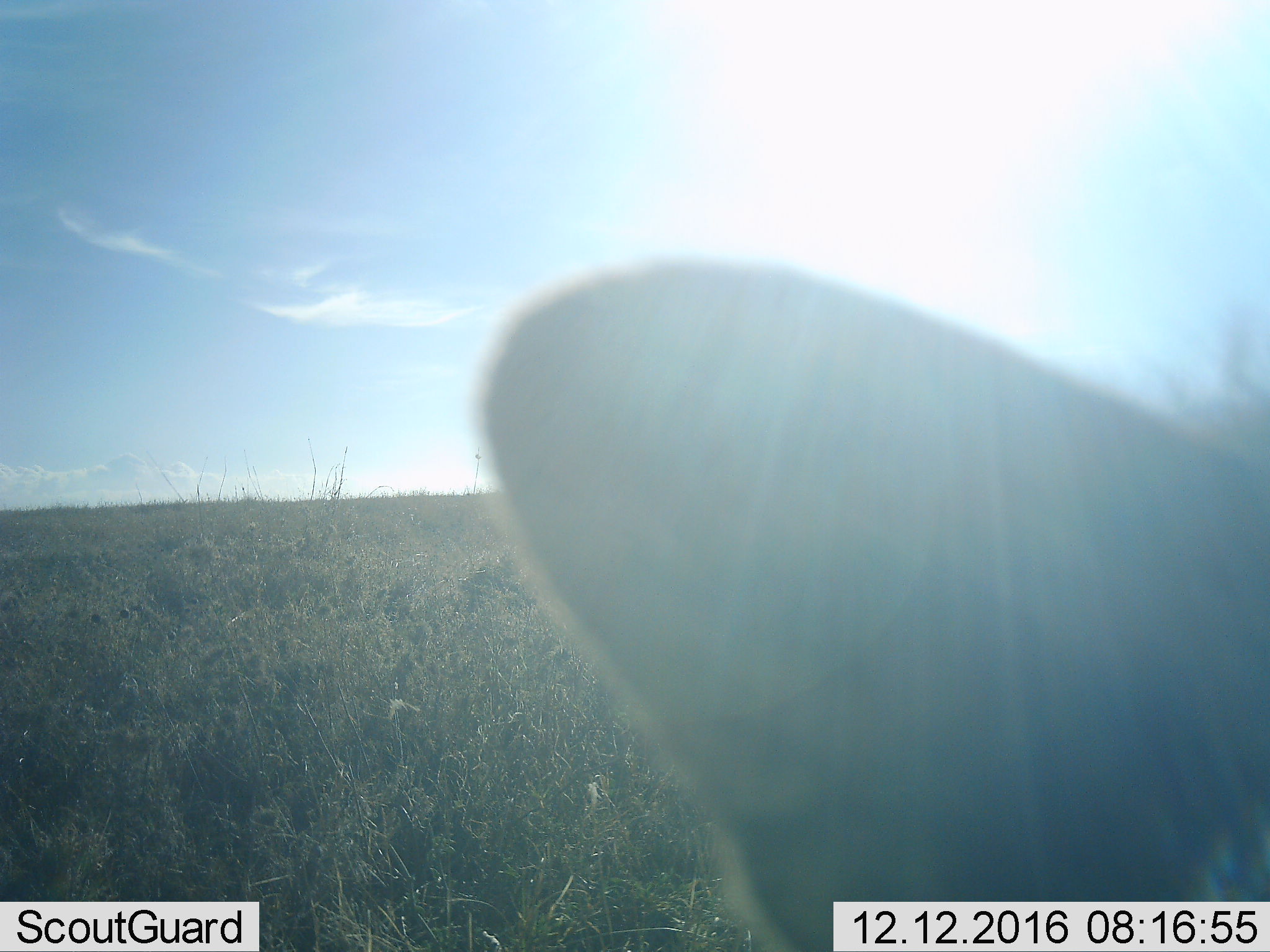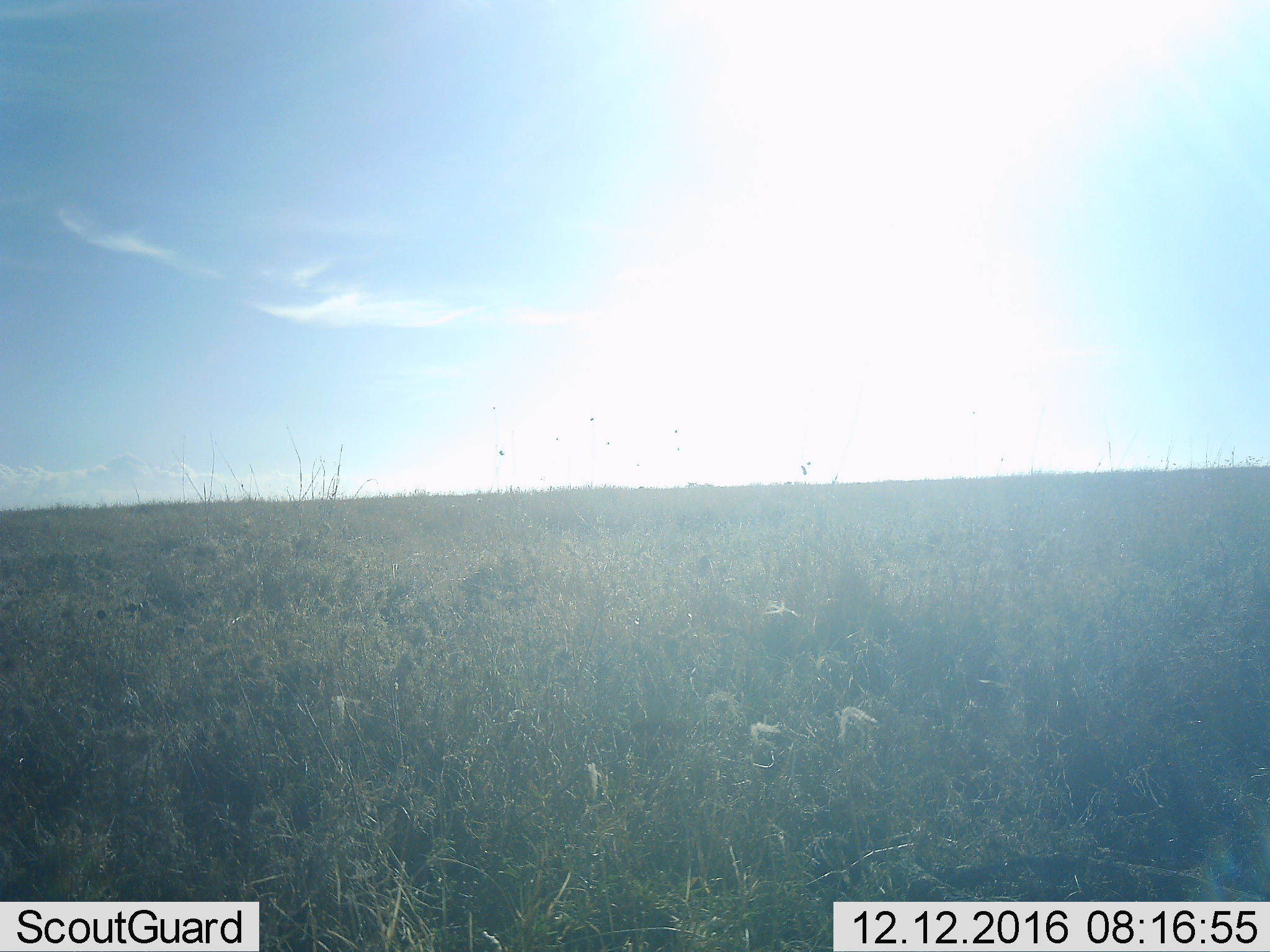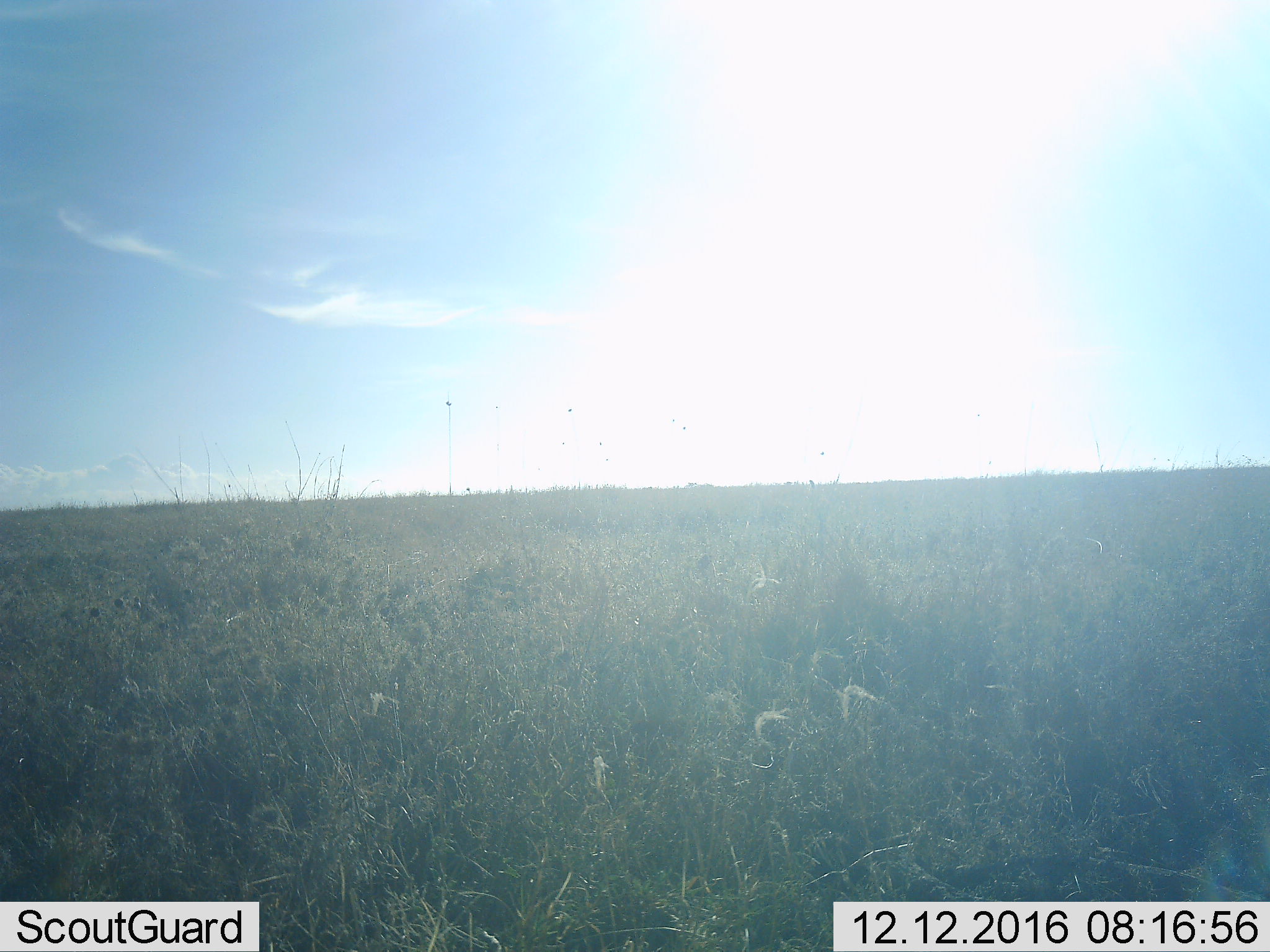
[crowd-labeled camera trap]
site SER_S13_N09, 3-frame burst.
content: unidentified animal